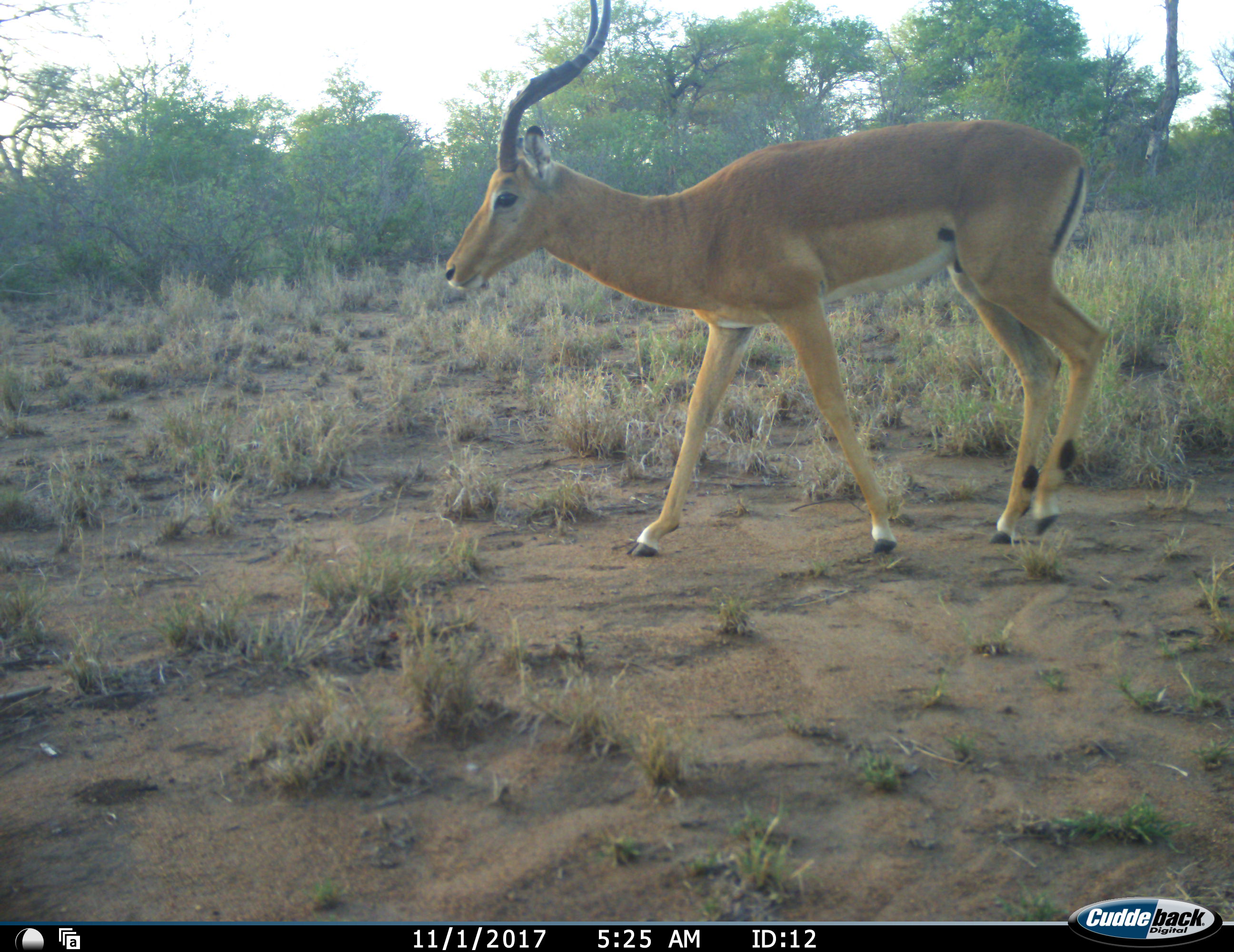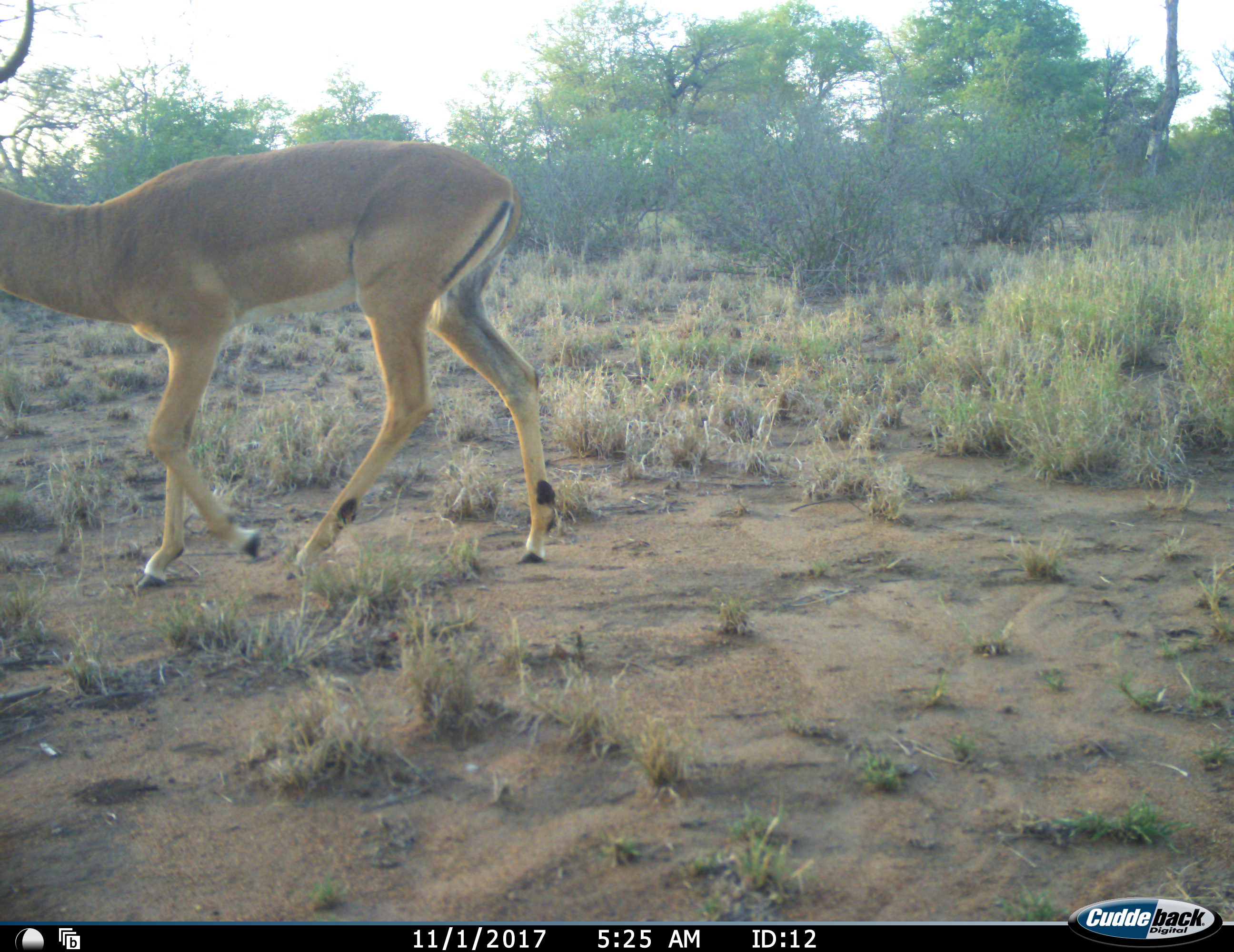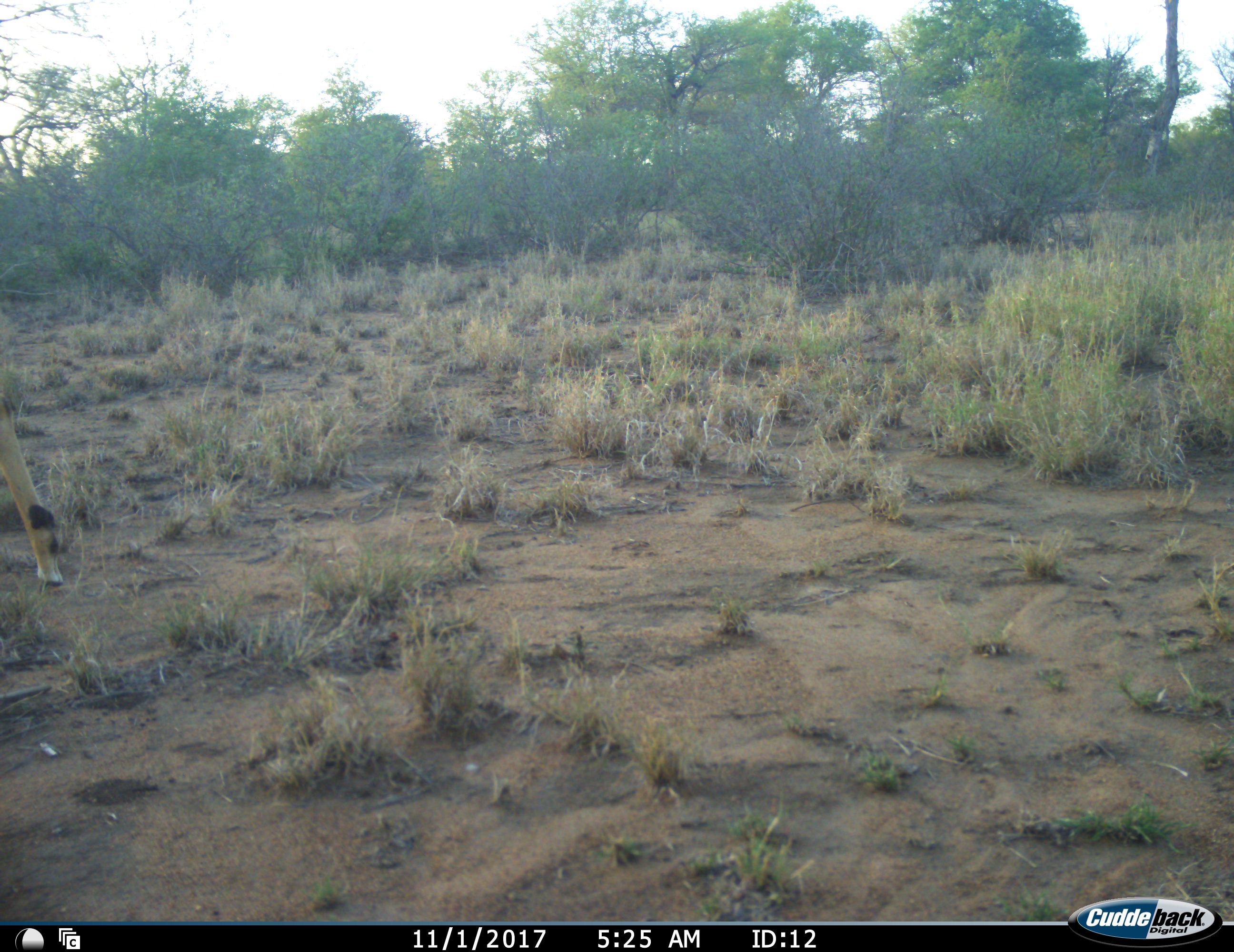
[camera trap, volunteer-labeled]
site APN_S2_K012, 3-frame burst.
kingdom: Animalia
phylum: Chordata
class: Mammalia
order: Artiodactyla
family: Bovidae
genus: Aepyceros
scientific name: Aepyceros melampus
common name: impala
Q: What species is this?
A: Impala (Aepyceros melampus).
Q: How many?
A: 1.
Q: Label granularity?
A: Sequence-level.